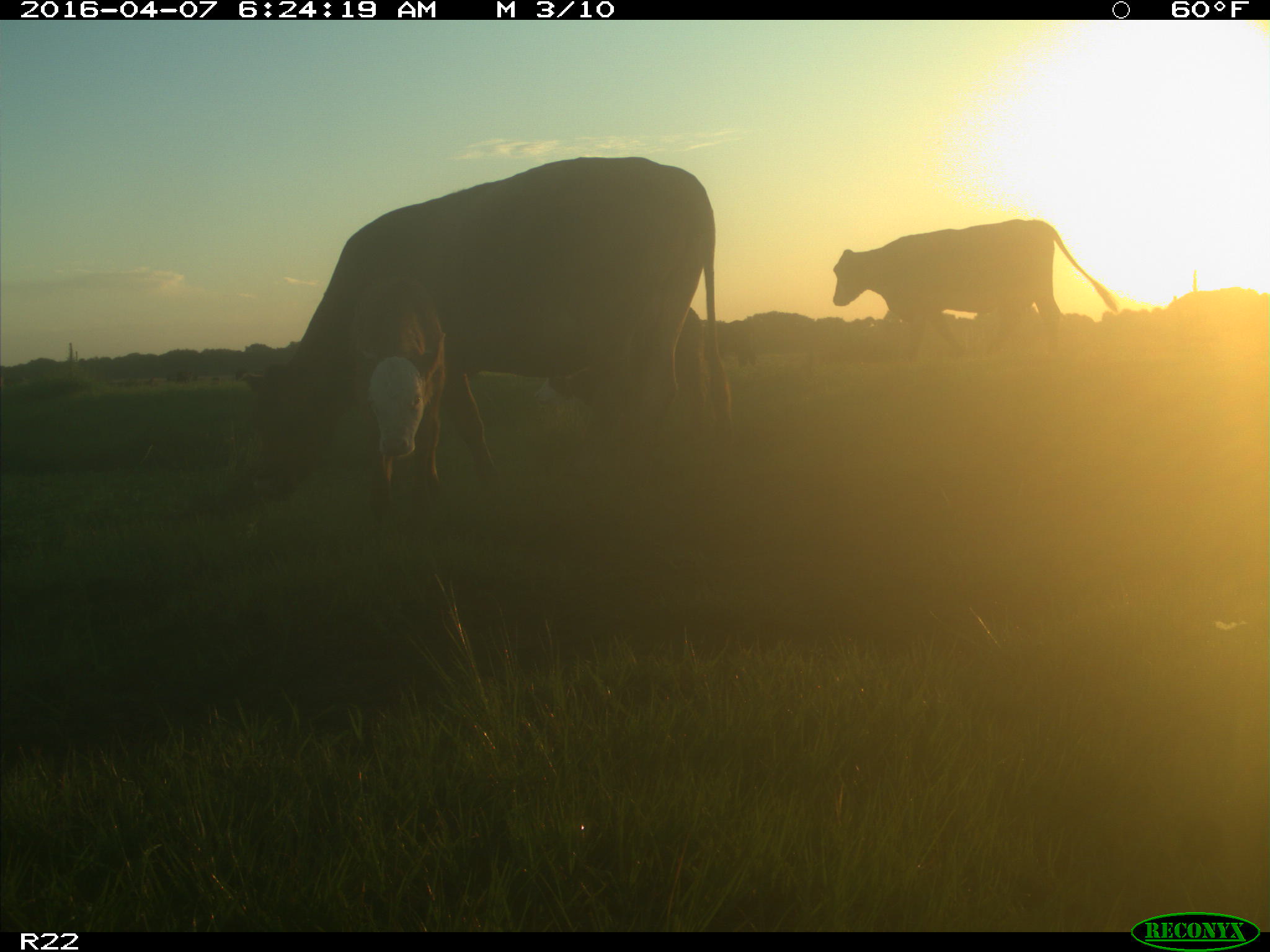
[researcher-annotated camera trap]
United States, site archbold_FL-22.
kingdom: Animalia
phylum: Chordata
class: Mammalia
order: Artiodactyla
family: Bovidae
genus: Bos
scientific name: Bos taurus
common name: domestic cow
Bos taurus (domestic cow).